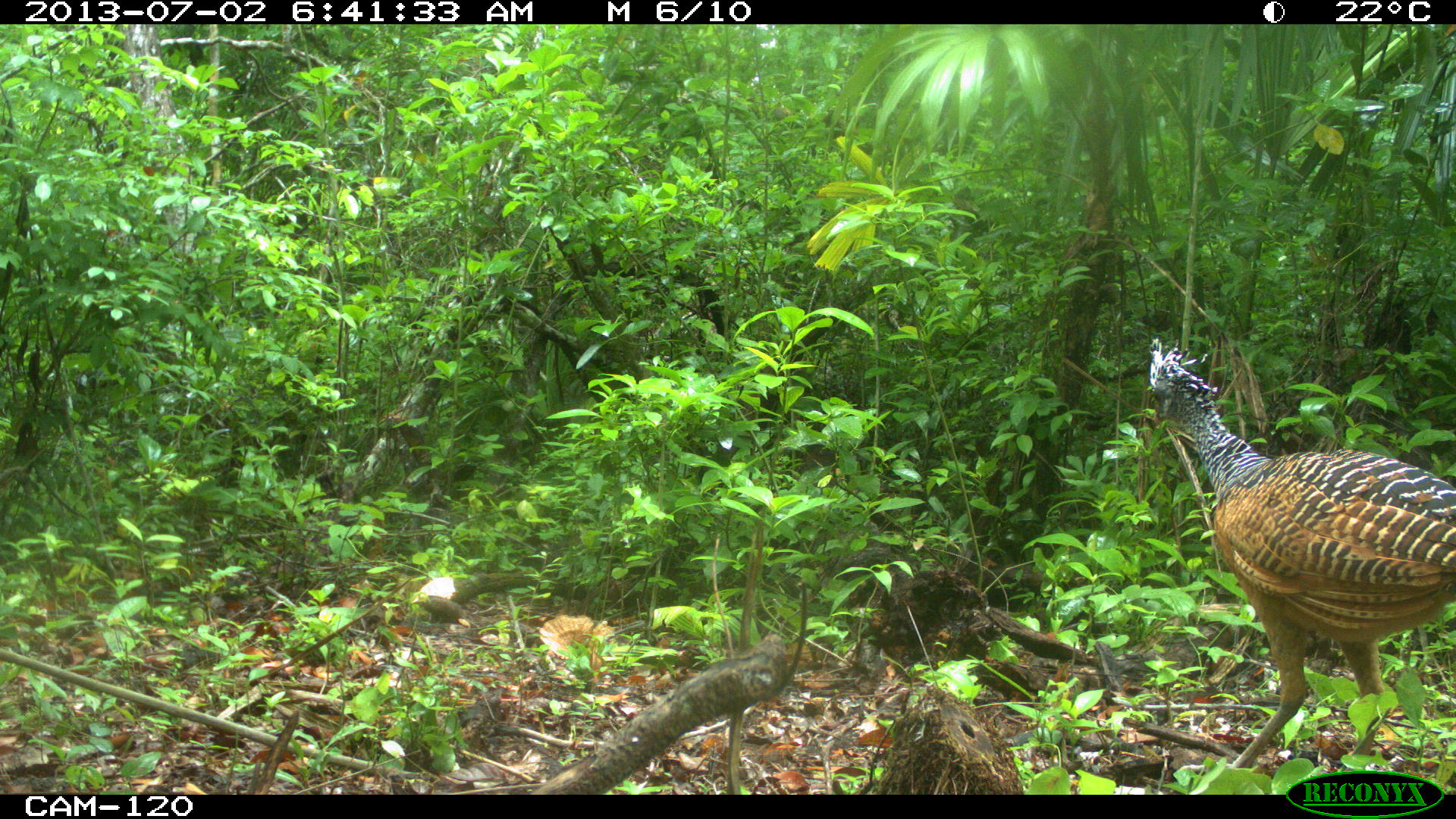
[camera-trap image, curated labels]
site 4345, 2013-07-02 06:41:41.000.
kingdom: Animalia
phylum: Chordata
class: Aves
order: Galliformes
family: Cracidae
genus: Crax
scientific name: Crax rubra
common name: great curassow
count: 1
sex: female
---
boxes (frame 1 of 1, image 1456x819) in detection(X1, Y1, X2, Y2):
crax rubra: detection(1145, 333, 1452, 769)